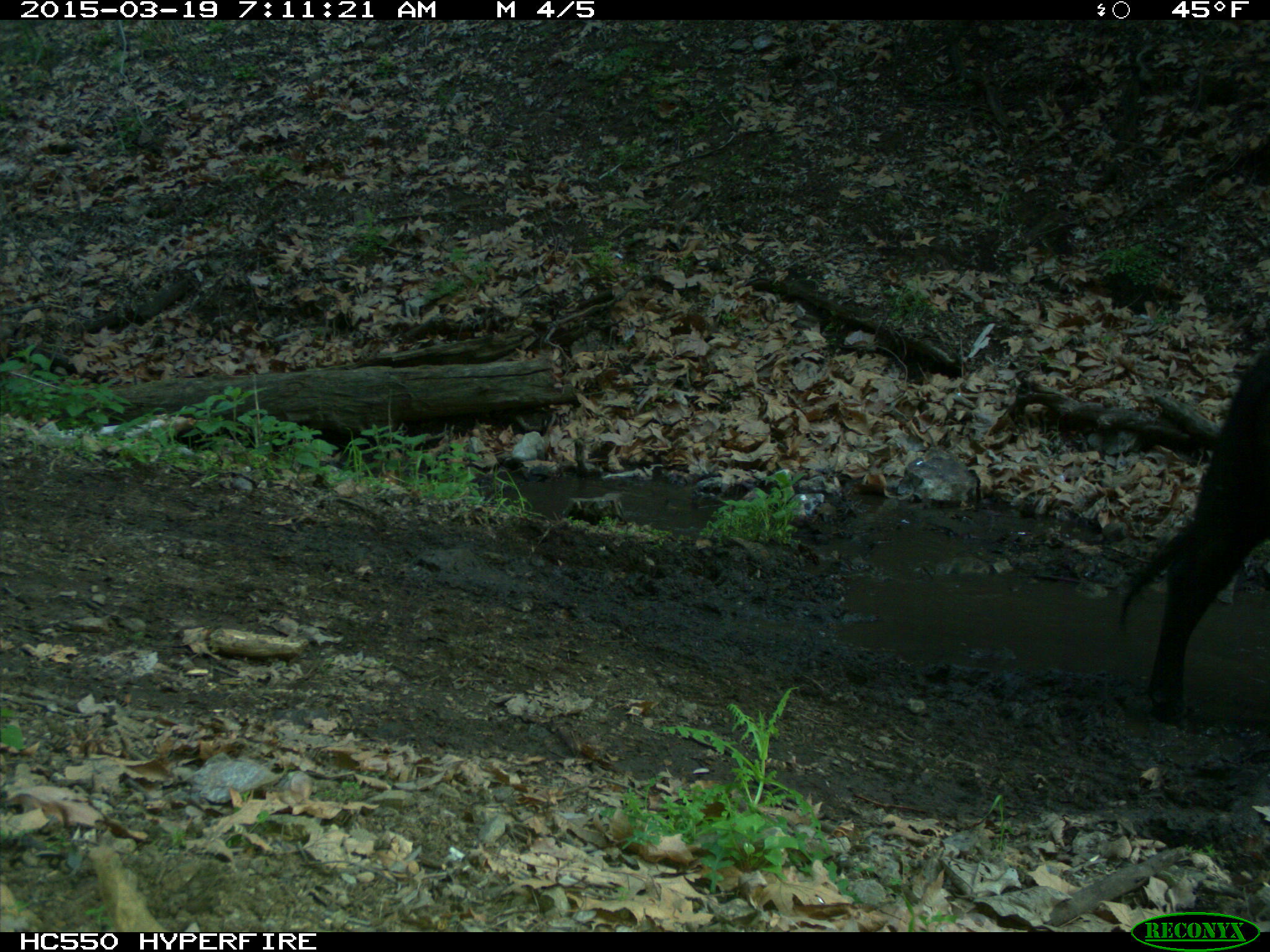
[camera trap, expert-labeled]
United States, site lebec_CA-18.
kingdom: Animalia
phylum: Chordata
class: Mammalia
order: Artiodactyla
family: Bovidae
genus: Bos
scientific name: Bos taurus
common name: domestic cow